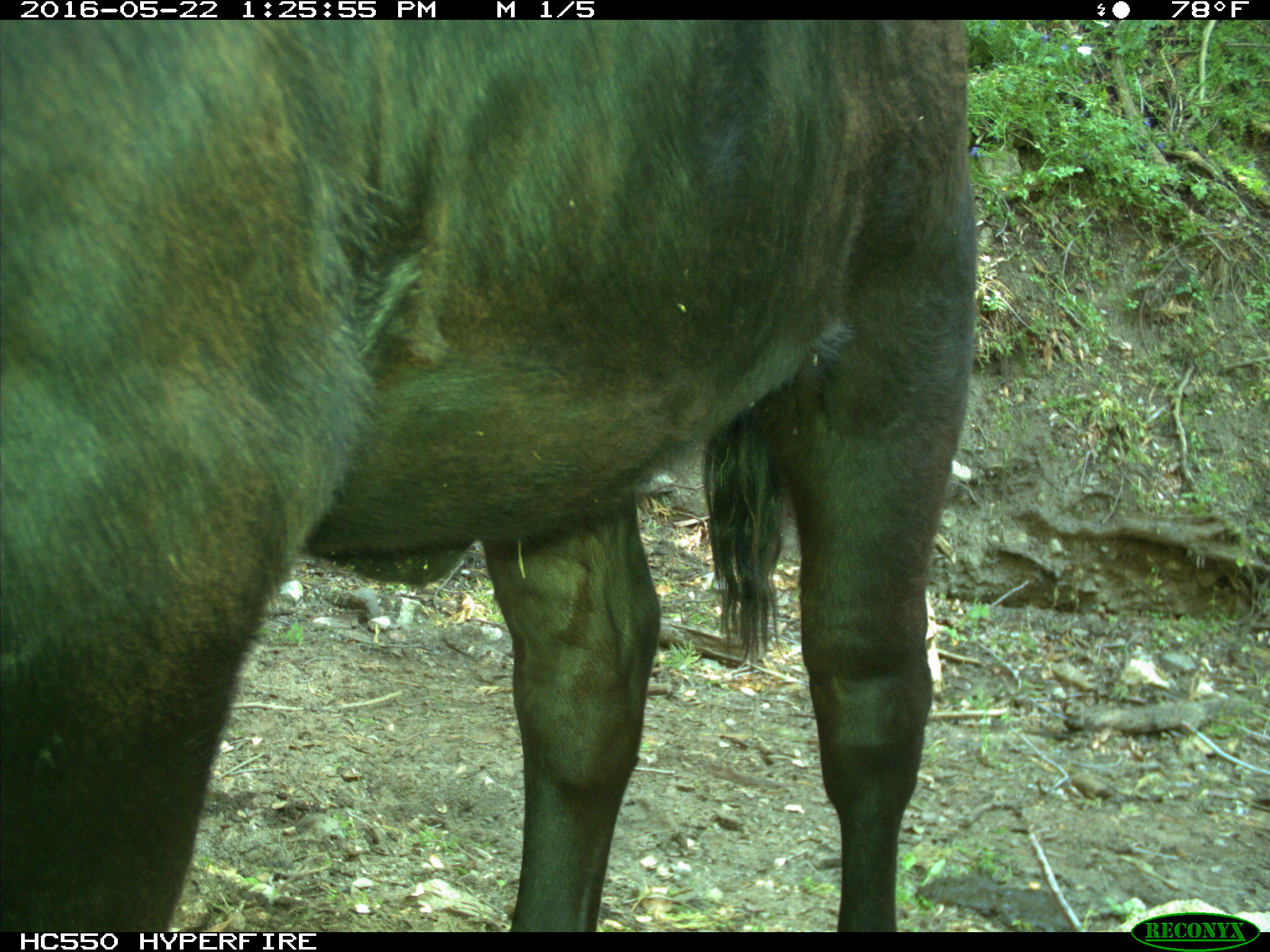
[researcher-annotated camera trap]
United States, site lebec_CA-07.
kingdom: Animalia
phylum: Chordata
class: Mammalia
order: Artiodactyla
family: Bovidae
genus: Bos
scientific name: Bos taurus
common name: domestic cow